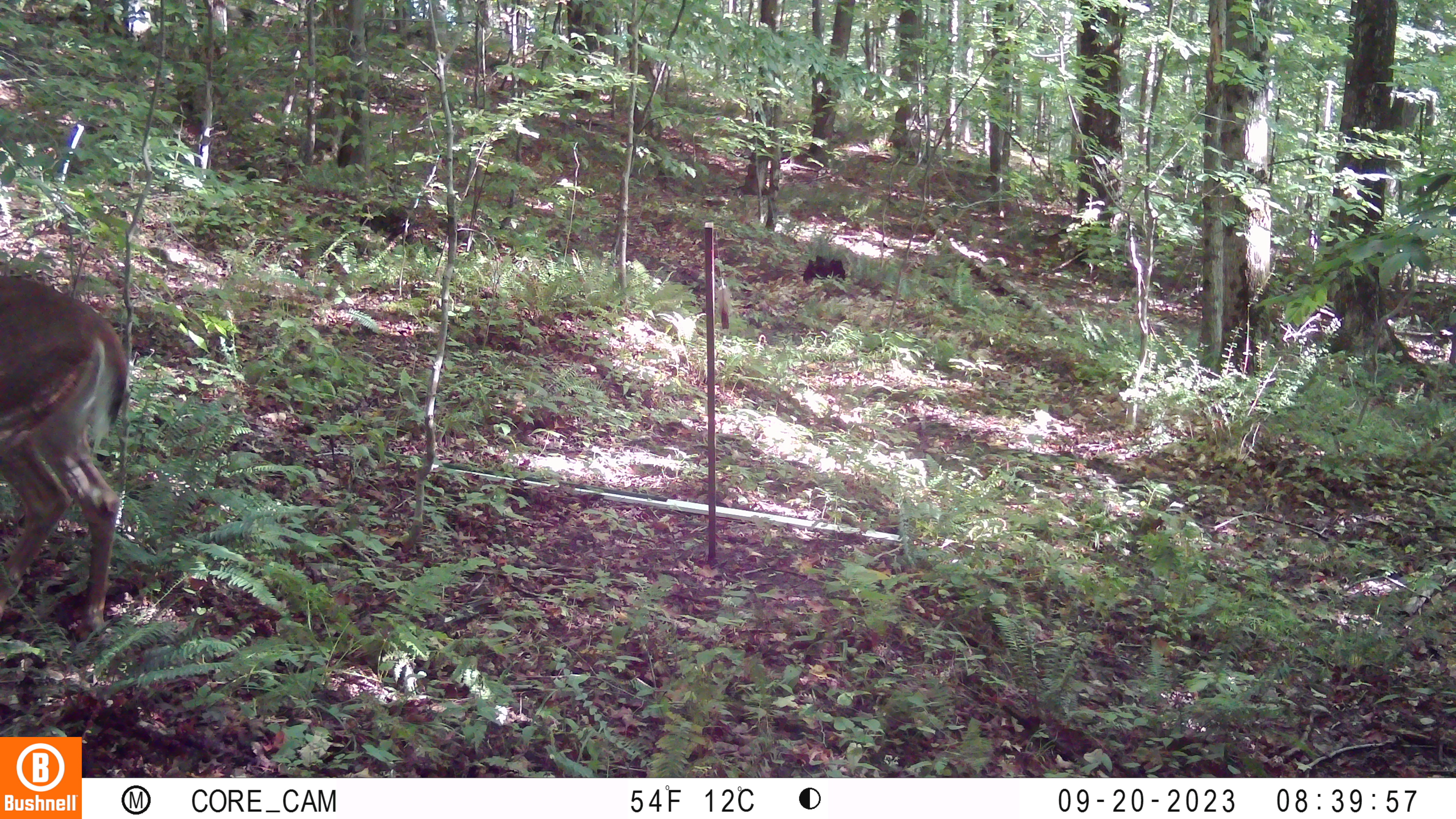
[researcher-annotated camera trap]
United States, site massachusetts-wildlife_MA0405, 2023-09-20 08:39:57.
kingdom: Animalia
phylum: Chordata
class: Mammalia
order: Artiodactyla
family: Cervidae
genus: Odocoileus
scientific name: Odocoileus virginianus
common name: white-tailed deer